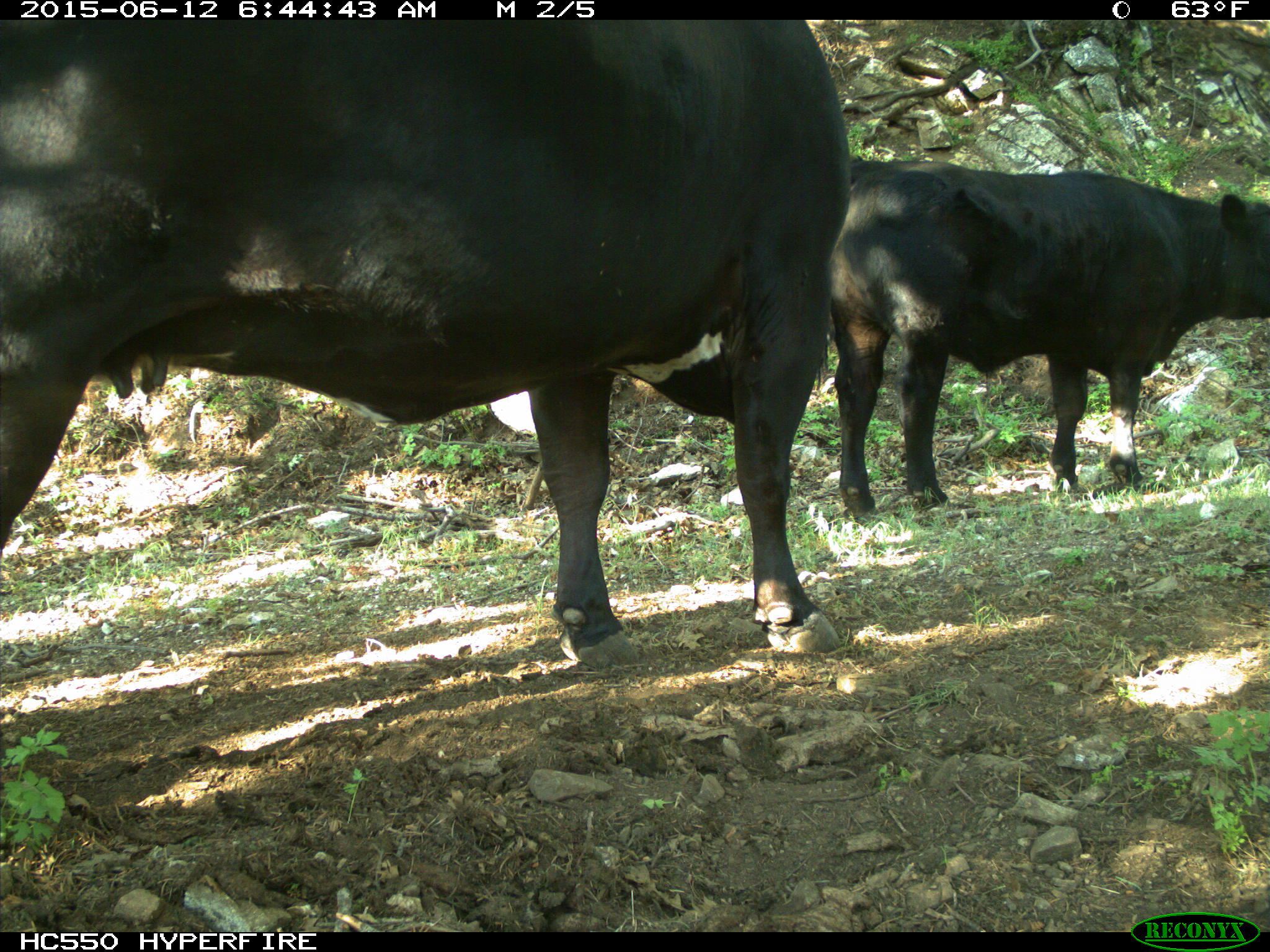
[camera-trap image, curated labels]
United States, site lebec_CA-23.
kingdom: Animalia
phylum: Chordata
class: Mammalia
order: Artiodactyla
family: Bovidae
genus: Bos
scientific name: Bos taurus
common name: domestic cow